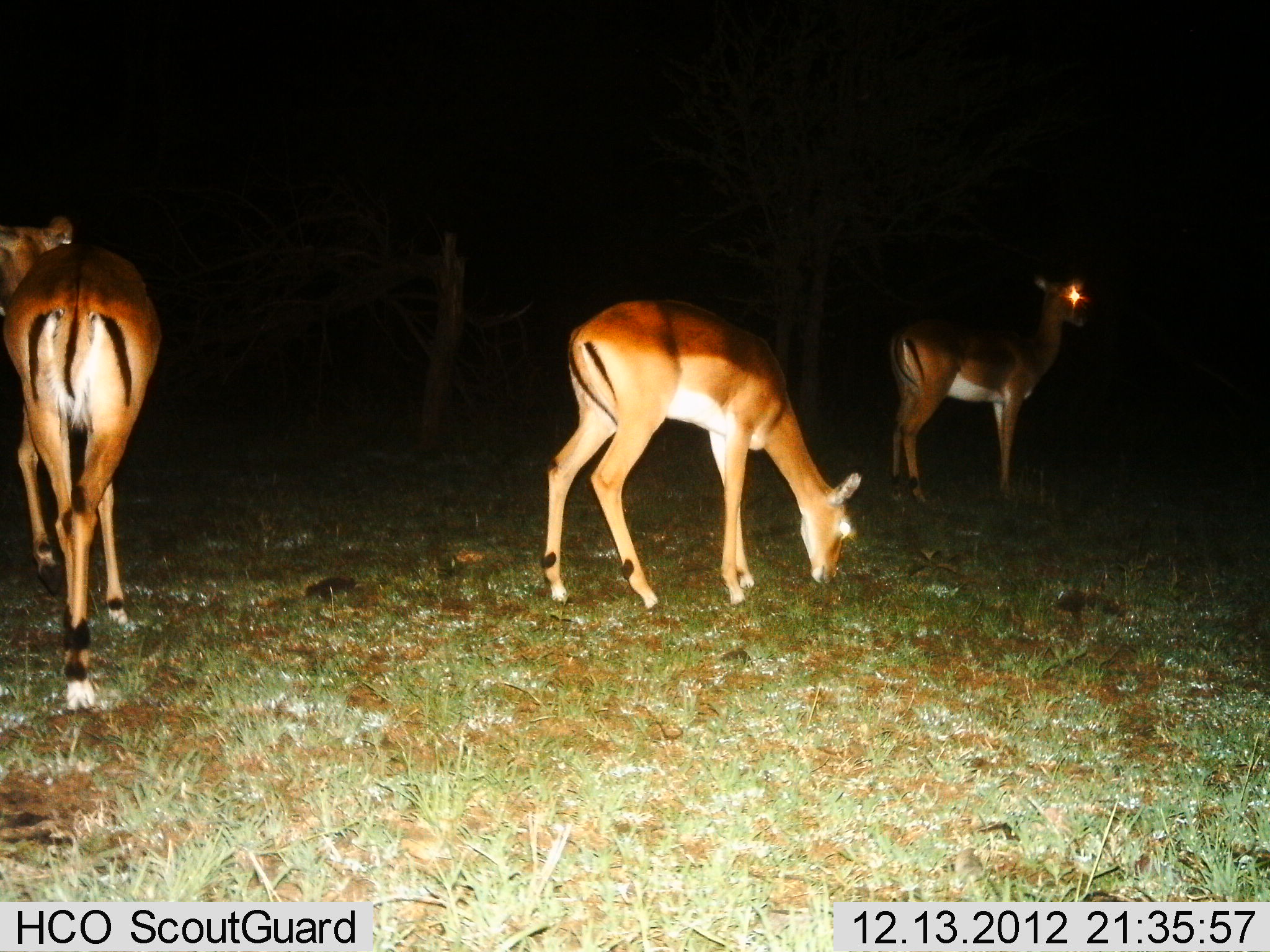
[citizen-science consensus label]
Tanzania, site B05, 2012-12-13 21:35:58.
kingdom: Animalia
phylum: Chordata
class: Mammalia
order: Artiodactyla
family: Bovidae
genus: Aepyceros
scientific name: Aepyceros melampus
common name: impala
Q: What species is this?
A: Impala (Aepyceros melampus).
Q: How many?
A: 3.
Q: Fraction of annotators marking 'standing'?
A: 93%.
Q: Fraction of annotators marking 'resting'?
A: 0%.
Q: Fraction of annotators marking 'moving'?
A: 21%.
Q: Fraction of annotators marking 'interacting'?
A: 0%.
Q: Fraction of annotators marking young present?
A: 0%.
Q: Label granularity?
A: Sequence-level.